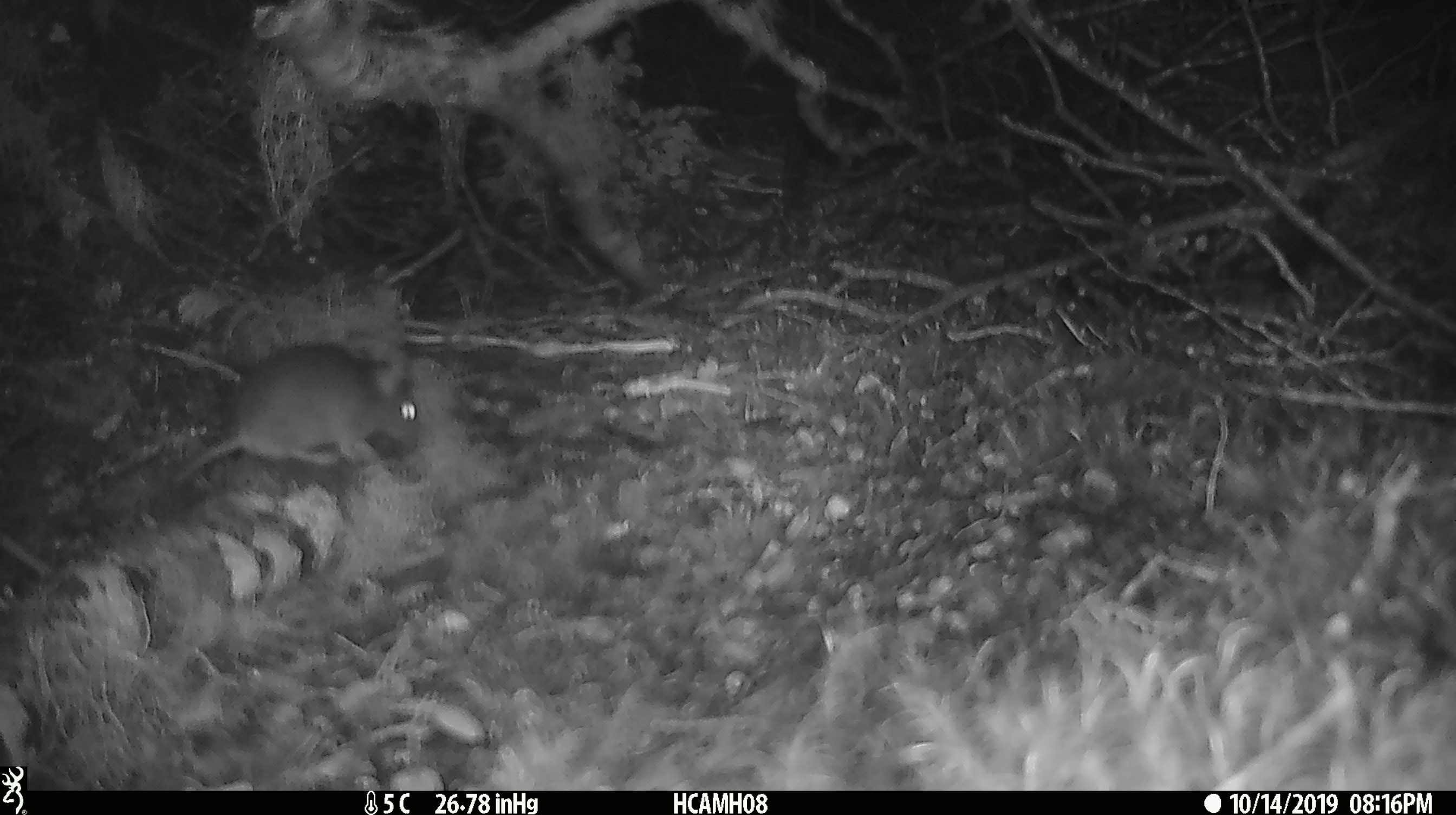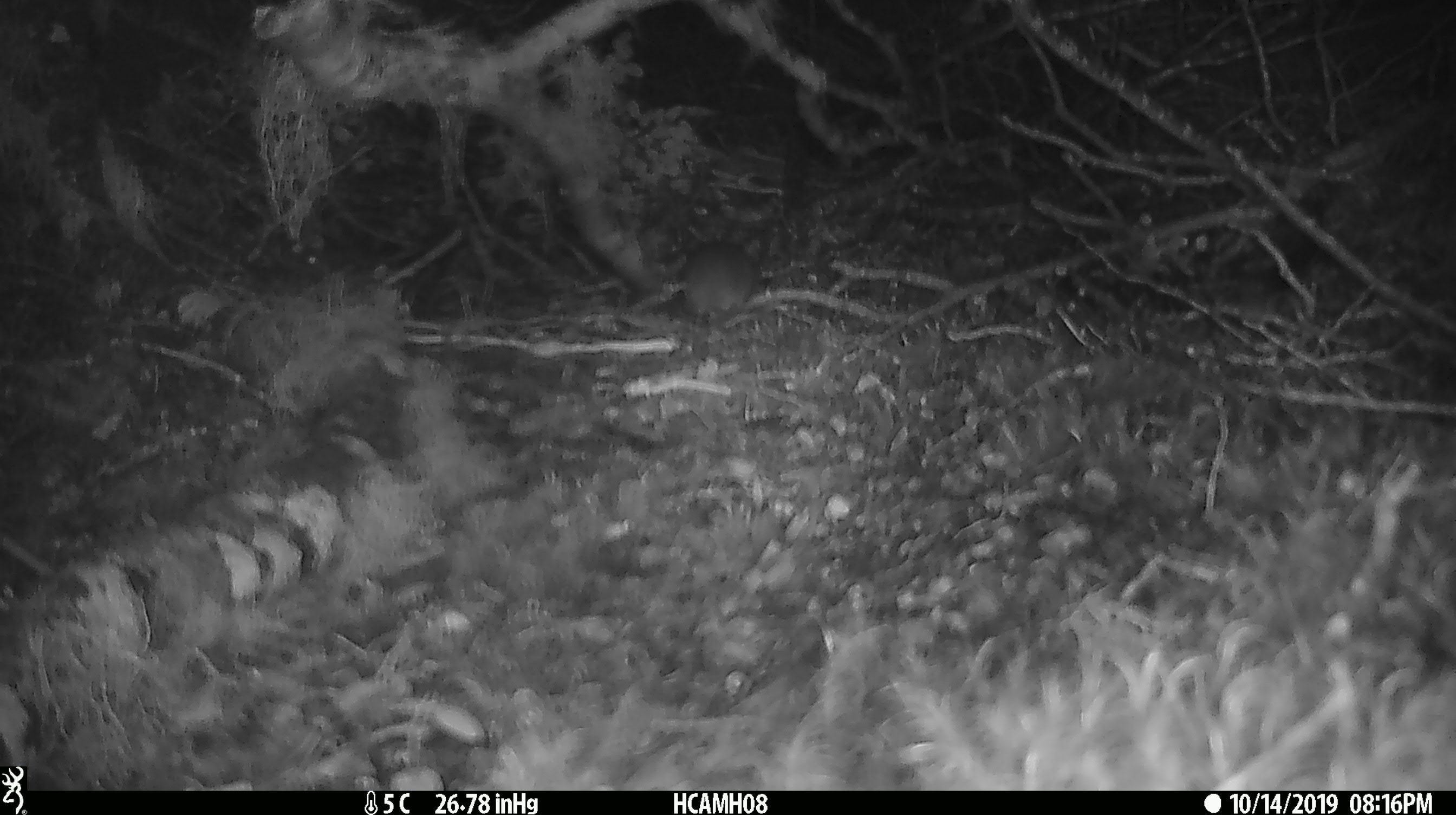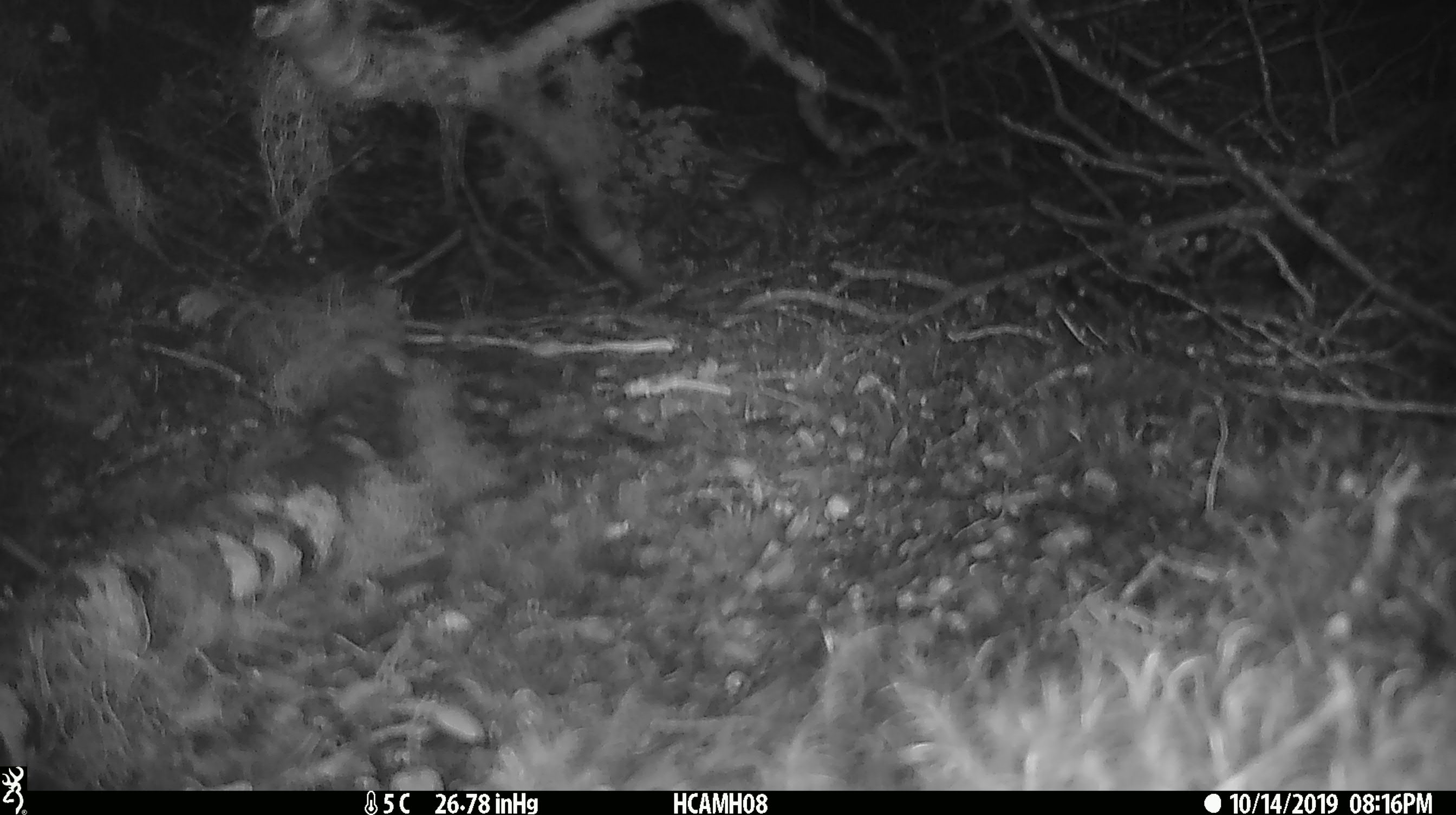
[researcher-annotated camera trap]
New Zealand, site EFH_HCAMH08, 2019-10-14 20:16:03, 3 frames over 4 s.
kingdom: Animalia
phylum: Chordata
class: Mammalia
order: Rodentia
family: Muridae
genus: Mus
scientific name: Mus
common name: mouse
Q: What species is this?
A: Mouse (Mus).